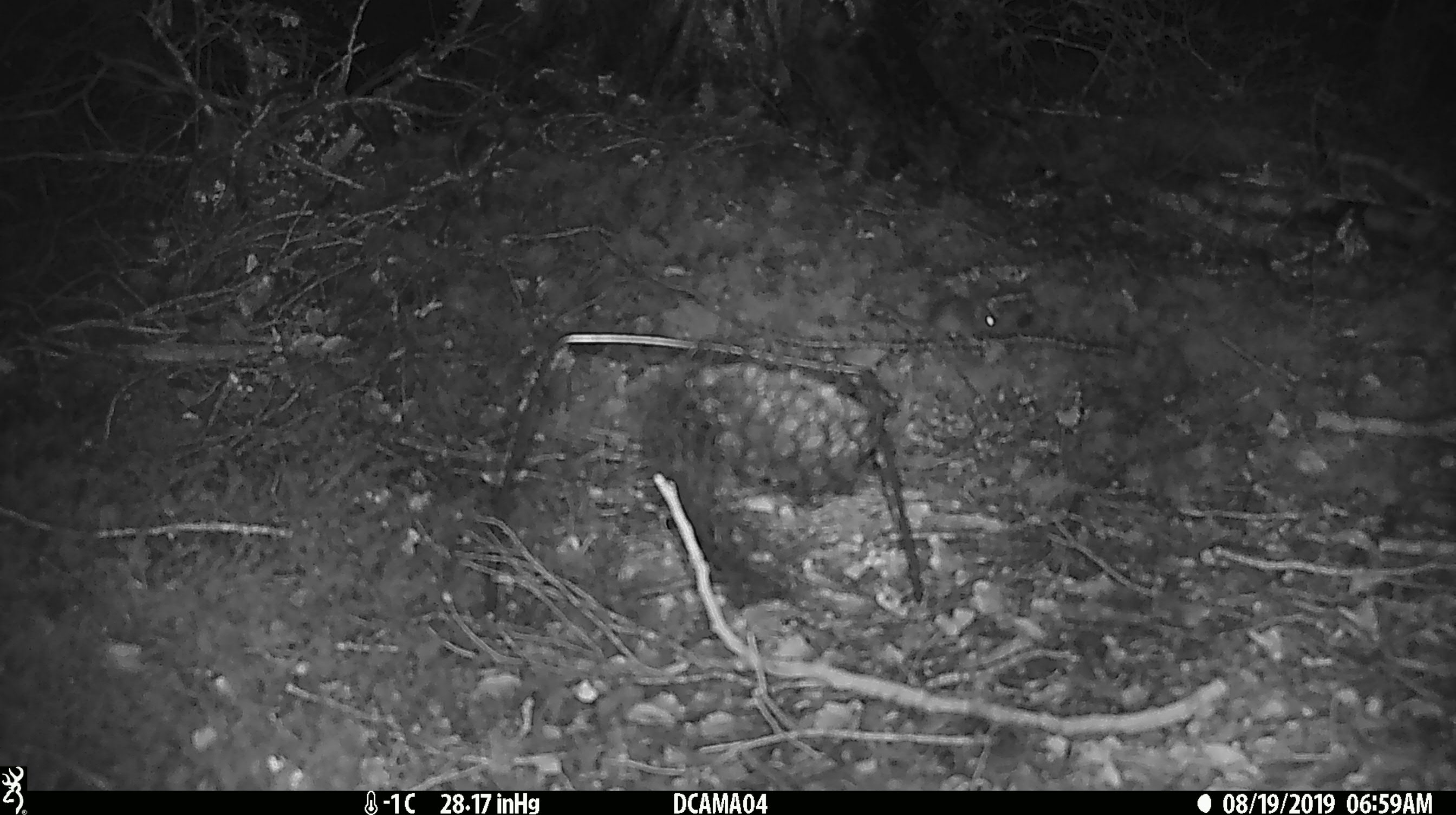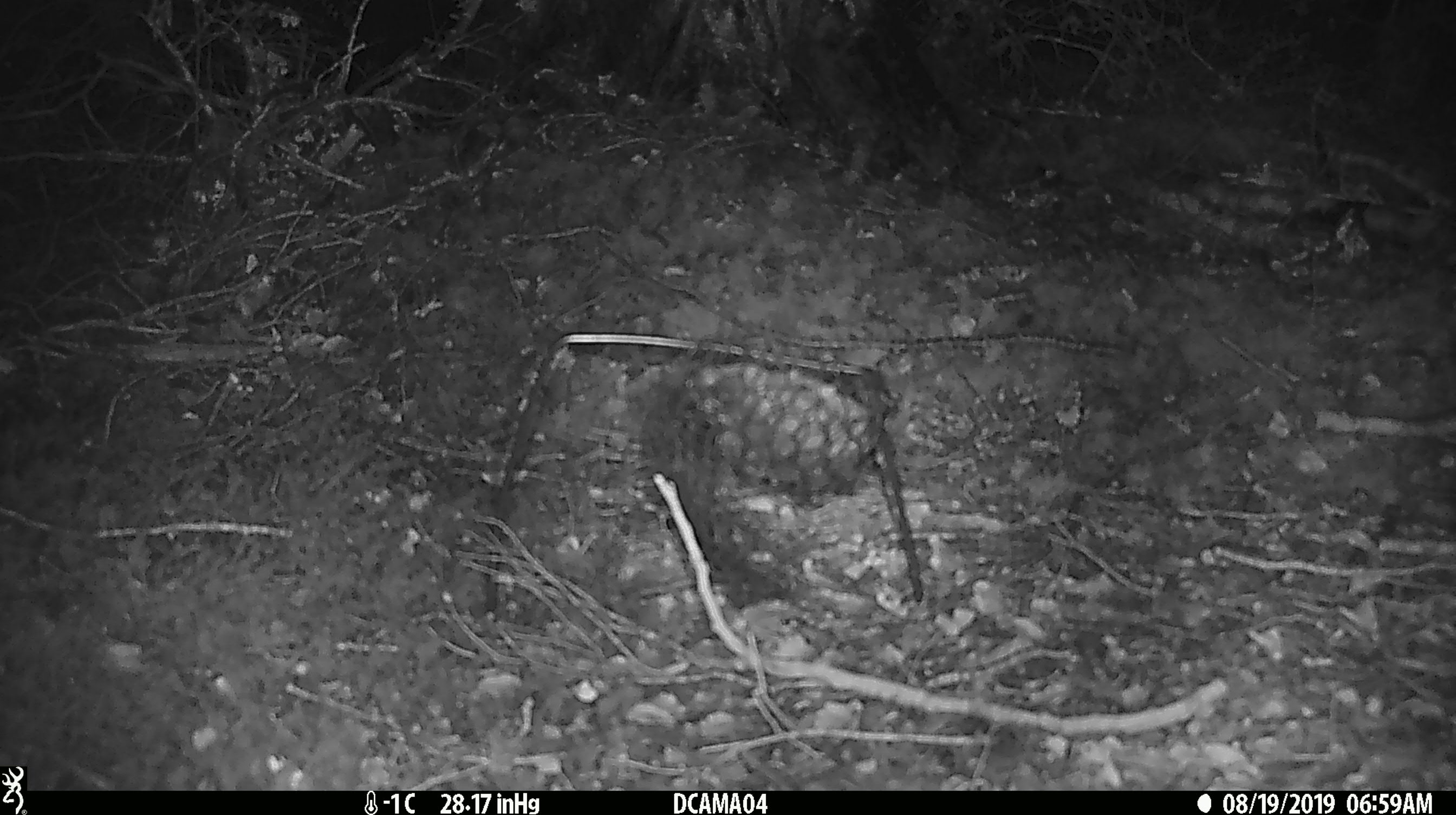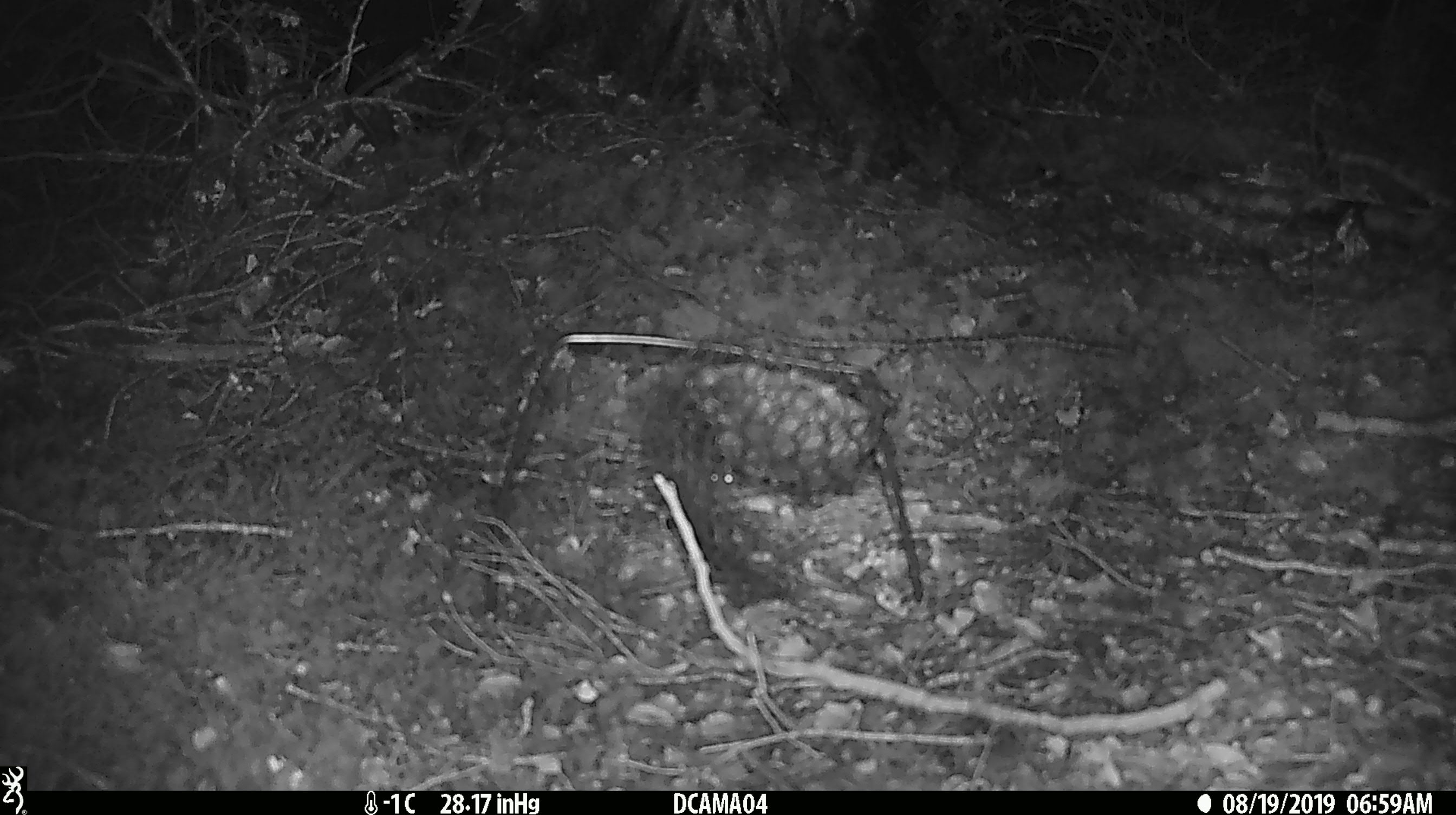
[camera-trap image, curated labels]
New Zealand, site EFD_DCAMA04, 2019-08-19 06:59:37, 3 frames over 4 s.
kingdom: Animalia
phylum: Chordata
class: Mammalia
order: Rodentia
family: Muridae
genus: Mus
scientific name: Mus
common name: mouse